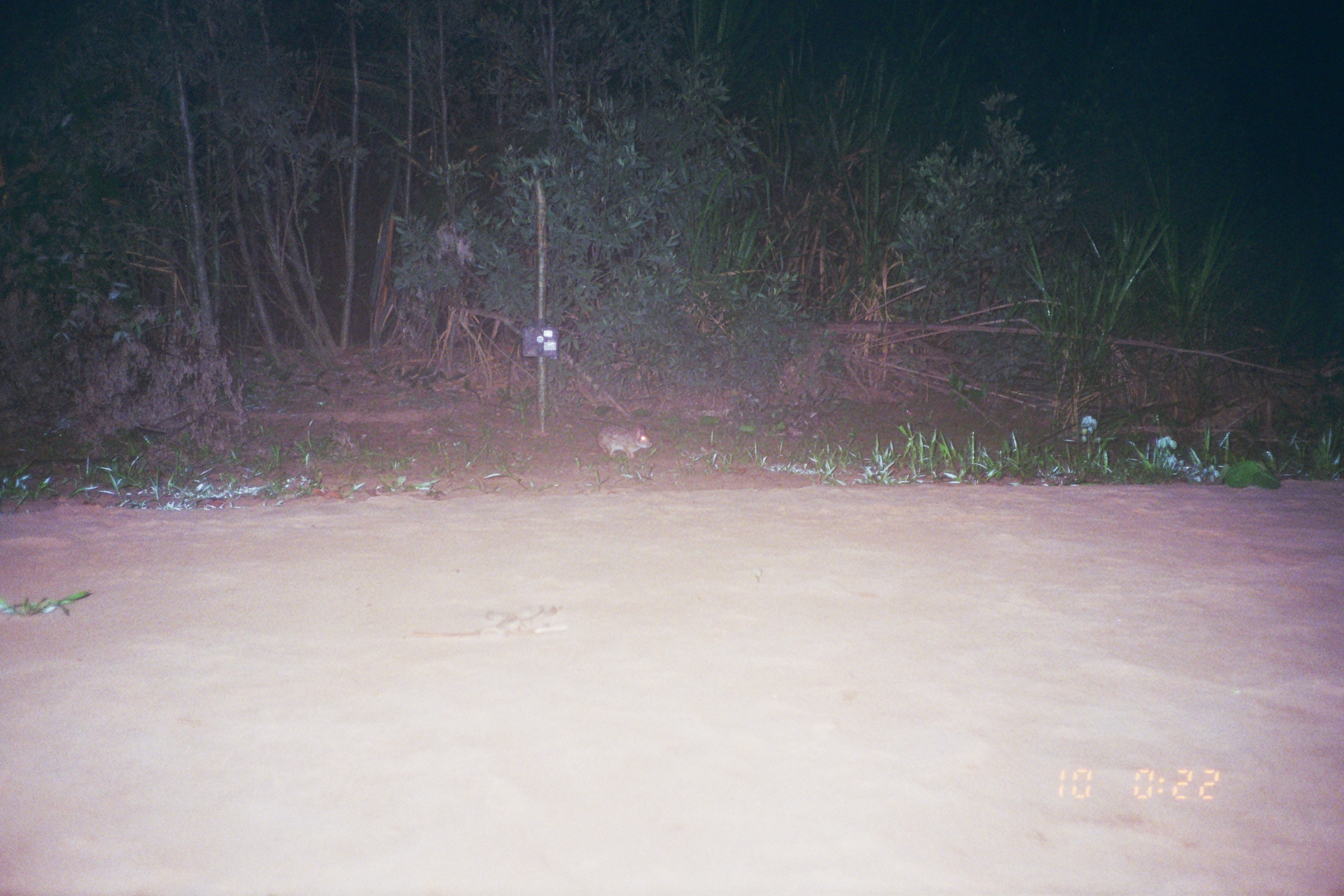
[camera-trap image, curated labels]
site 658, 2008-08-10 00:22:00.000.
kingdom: Animalia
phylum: Chordata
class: Mammalia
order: Lagomorpha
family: Leporidae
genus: Sylvilagus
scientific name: Sylvilagus brasiliensis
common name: tapeti